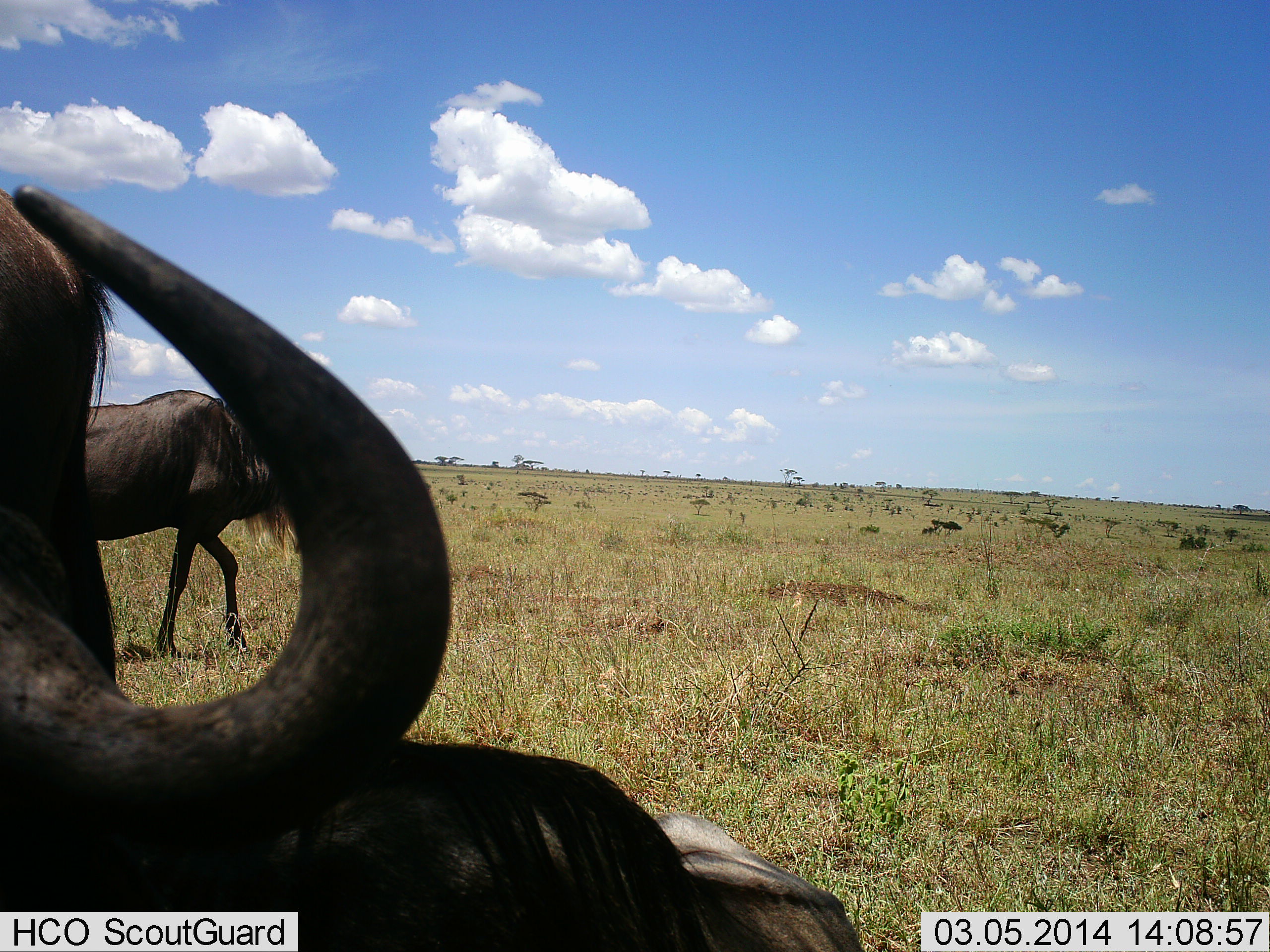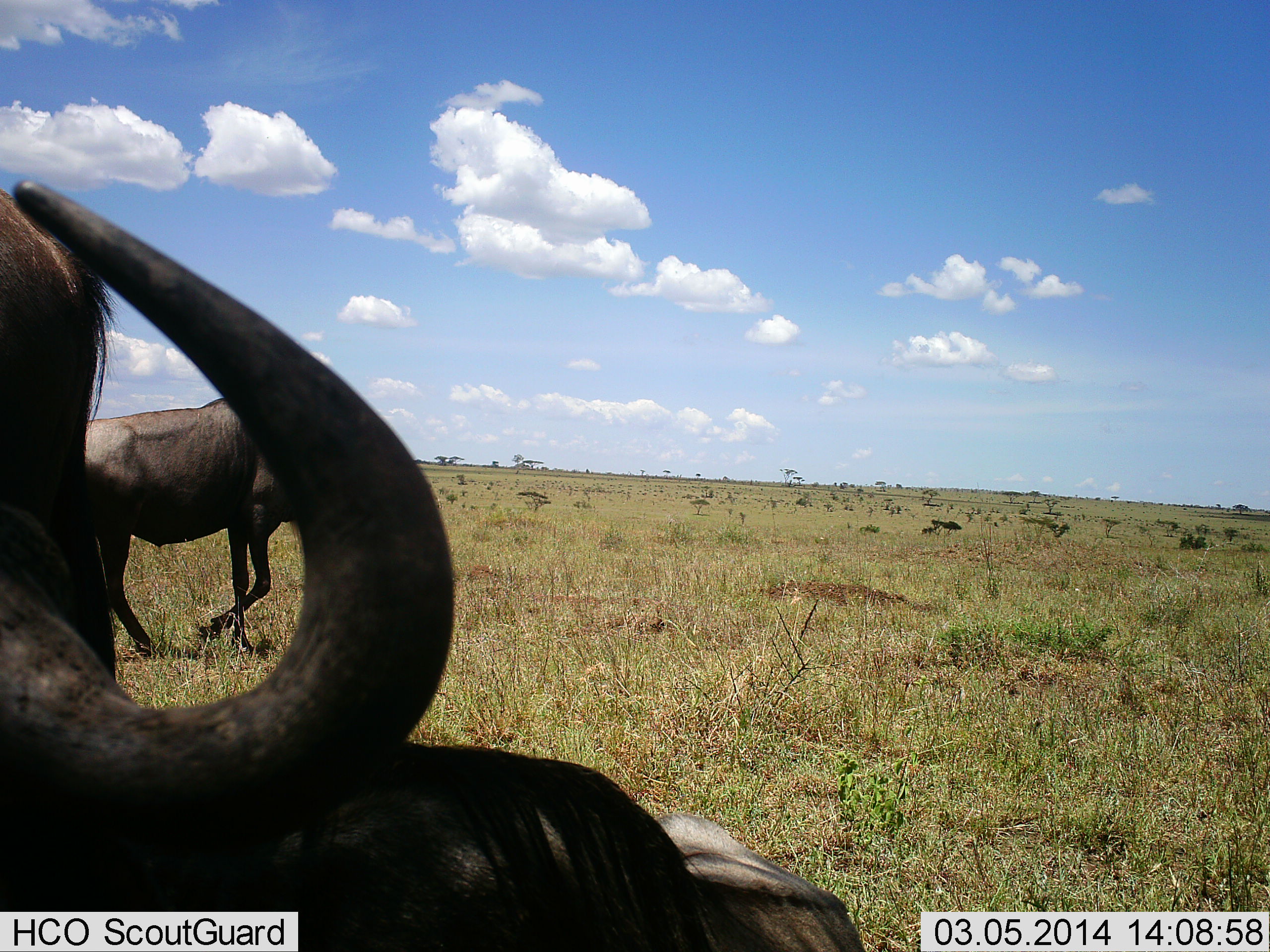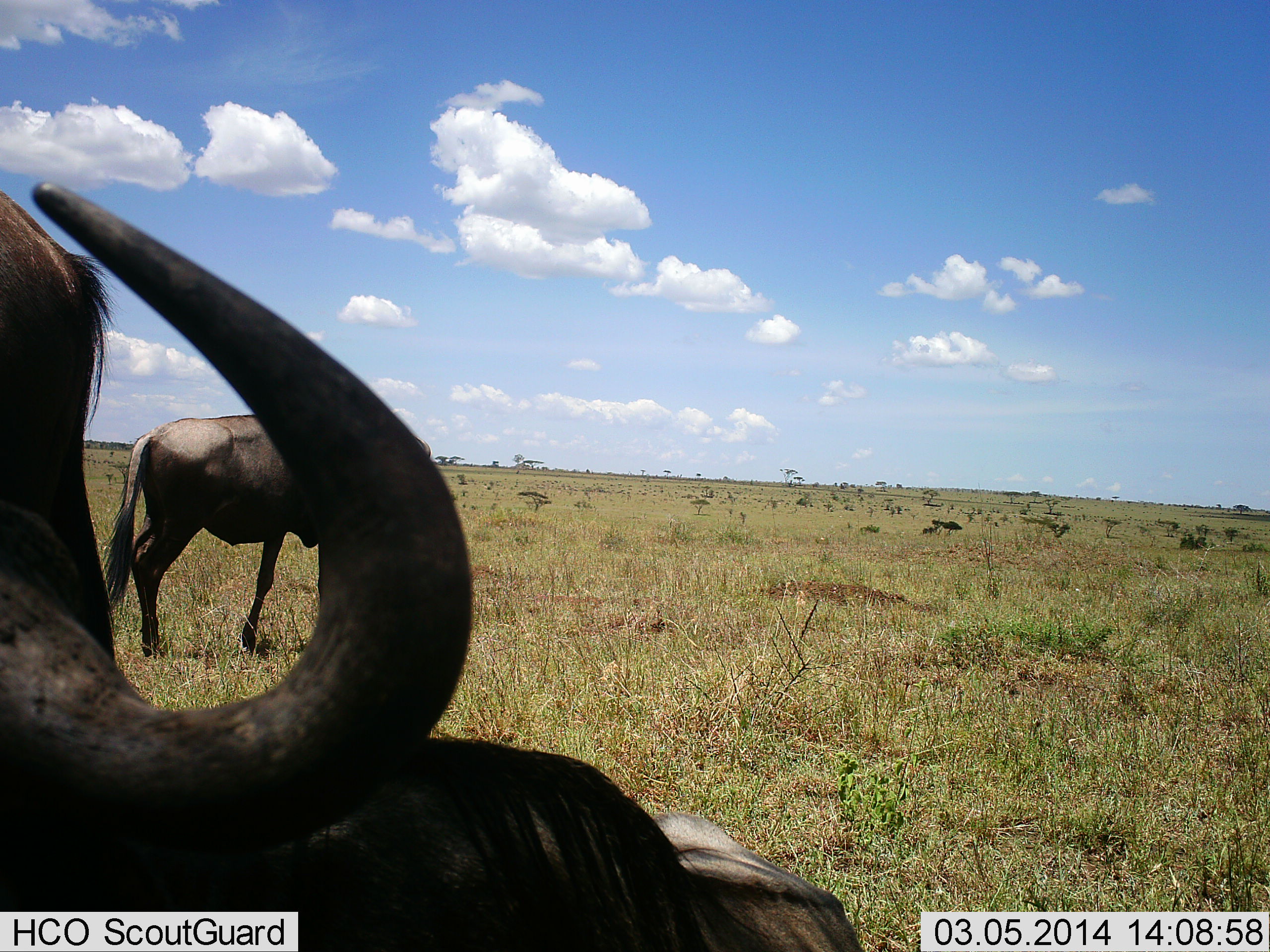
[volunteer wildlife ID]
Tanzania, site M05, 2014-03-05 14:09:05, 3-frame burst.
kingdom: Animalia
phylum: Chordata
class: Mammalia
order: Artiodactyla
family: Bovidae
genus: Connochaetes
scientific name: Connochaetes taurinus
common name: blue wildebeest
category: wildebeest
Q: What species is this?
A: Wildebeest (blue wildebeest) (Connochaetes taurinus).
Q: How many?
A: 2.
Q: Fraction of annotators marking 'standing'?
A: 60%.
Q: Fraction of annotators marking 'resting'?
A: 50%.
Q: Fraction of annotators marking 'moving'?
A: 70%.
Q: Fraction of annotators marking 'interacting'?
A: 0%.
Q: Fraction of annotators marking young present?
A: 0%.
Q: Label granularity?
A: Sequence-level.